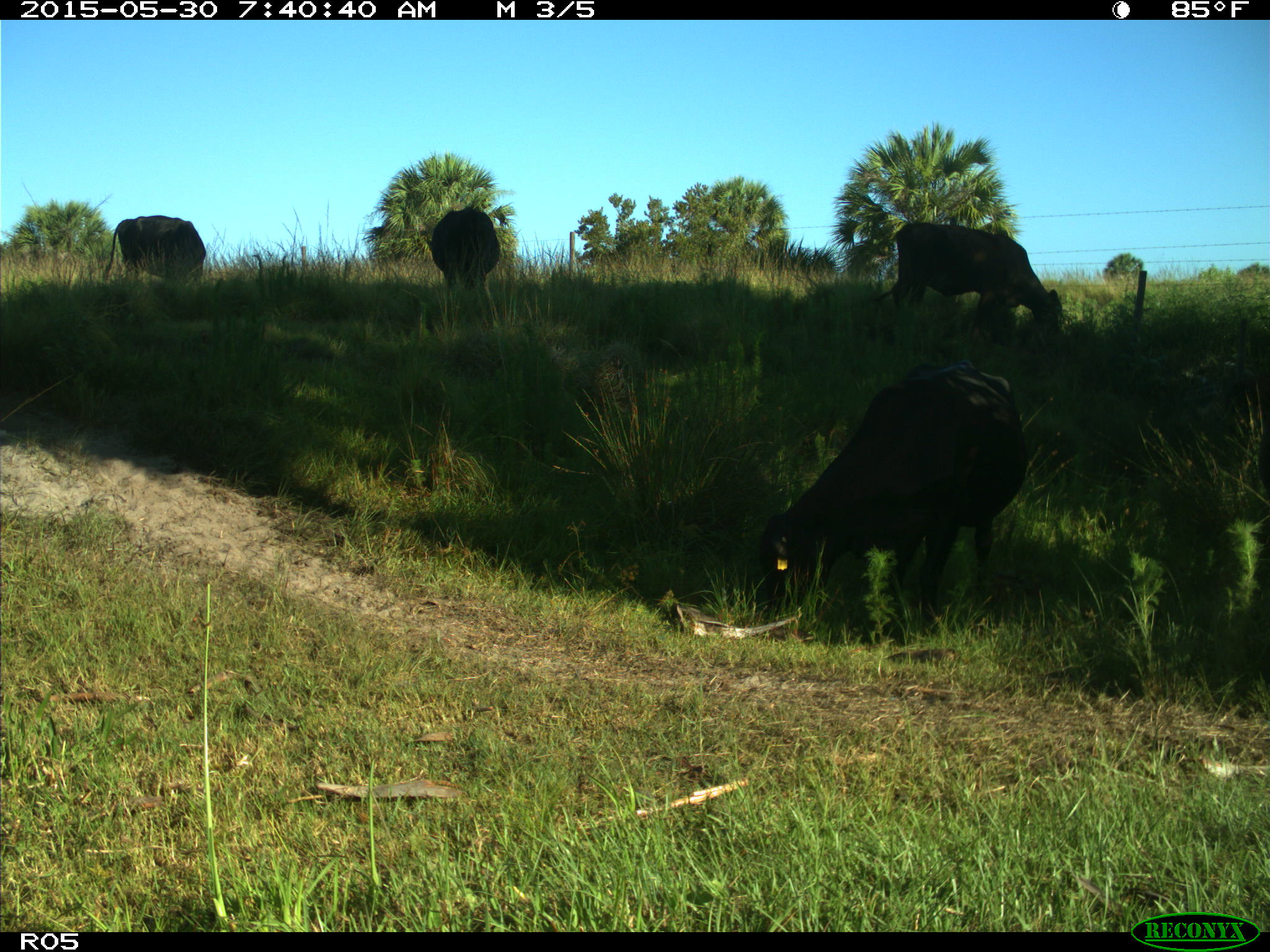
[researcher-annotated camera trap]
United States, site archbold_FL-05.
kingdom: Animalia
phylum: Chordata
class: Mammalia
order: Artiodactyla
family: Bovidae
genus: Bos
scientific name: Bos taurus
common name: domestic cow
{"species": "Bos taurus (domestic cow)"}